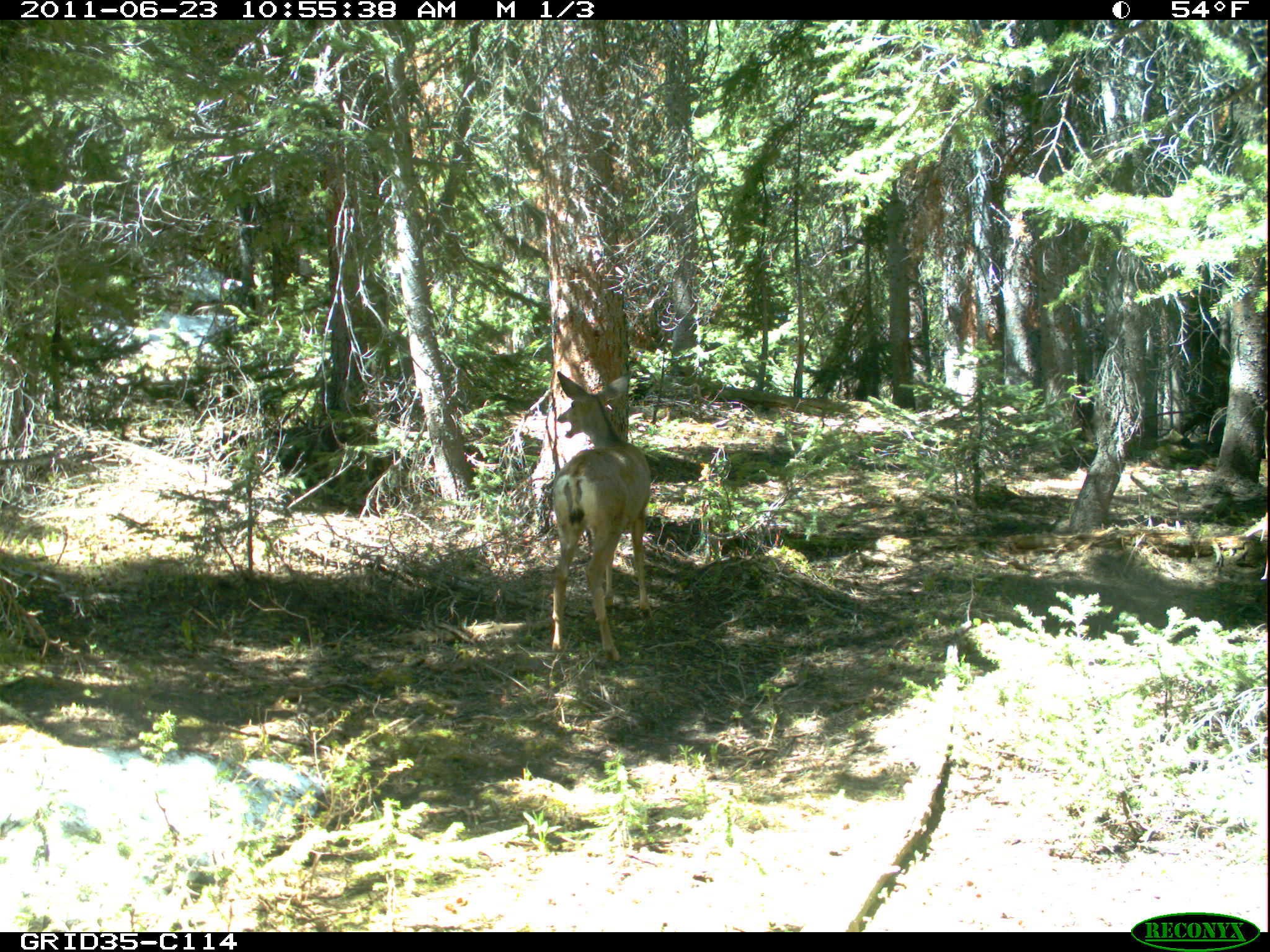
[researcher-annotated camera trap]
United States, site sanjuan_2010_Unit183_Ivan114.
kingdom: Animalia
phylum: Chordata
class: Mammalia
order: Artiodactyla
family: Cervidae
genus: Odocoileus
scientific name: Odocoileus hemionus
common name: mule deer